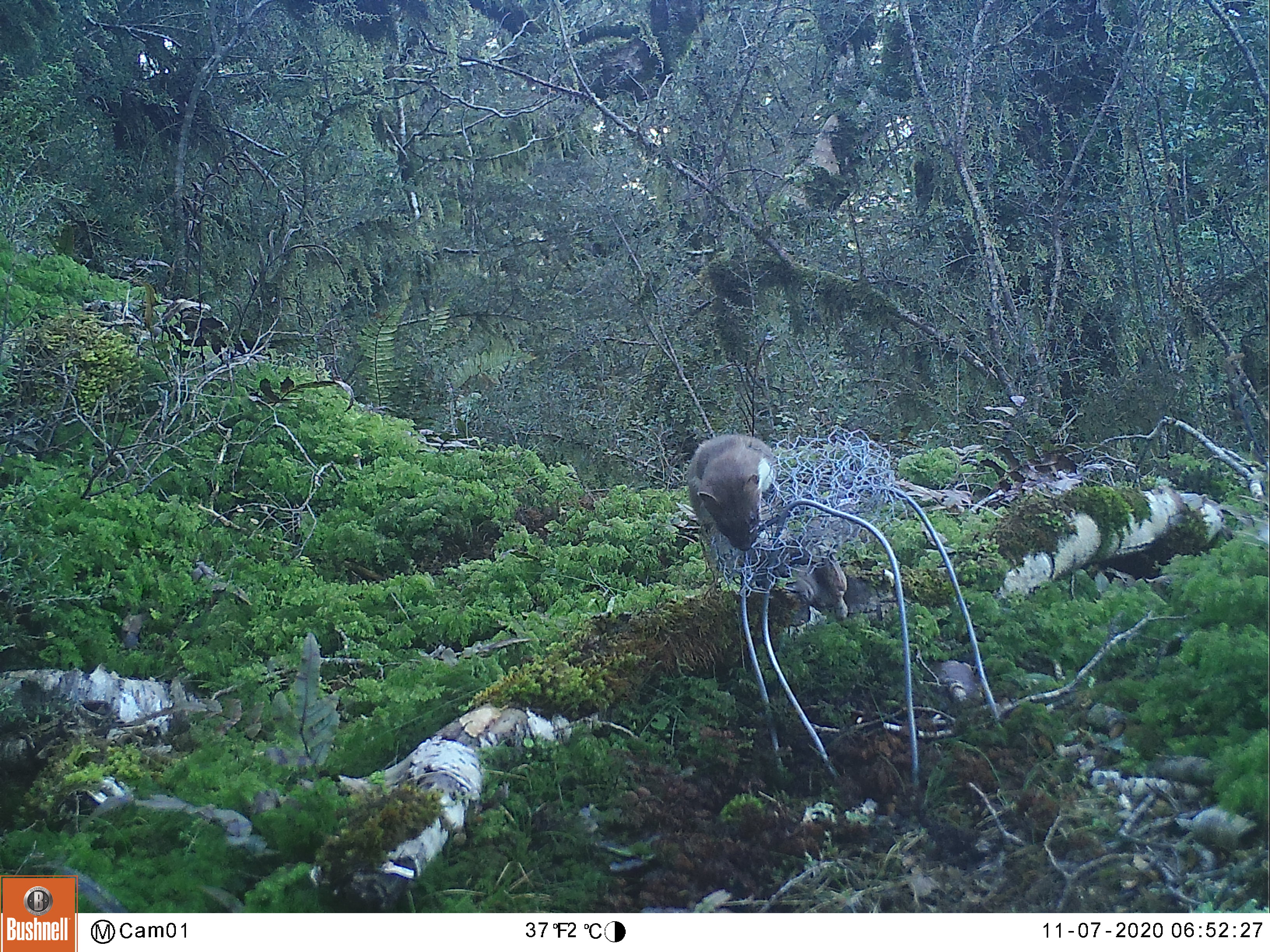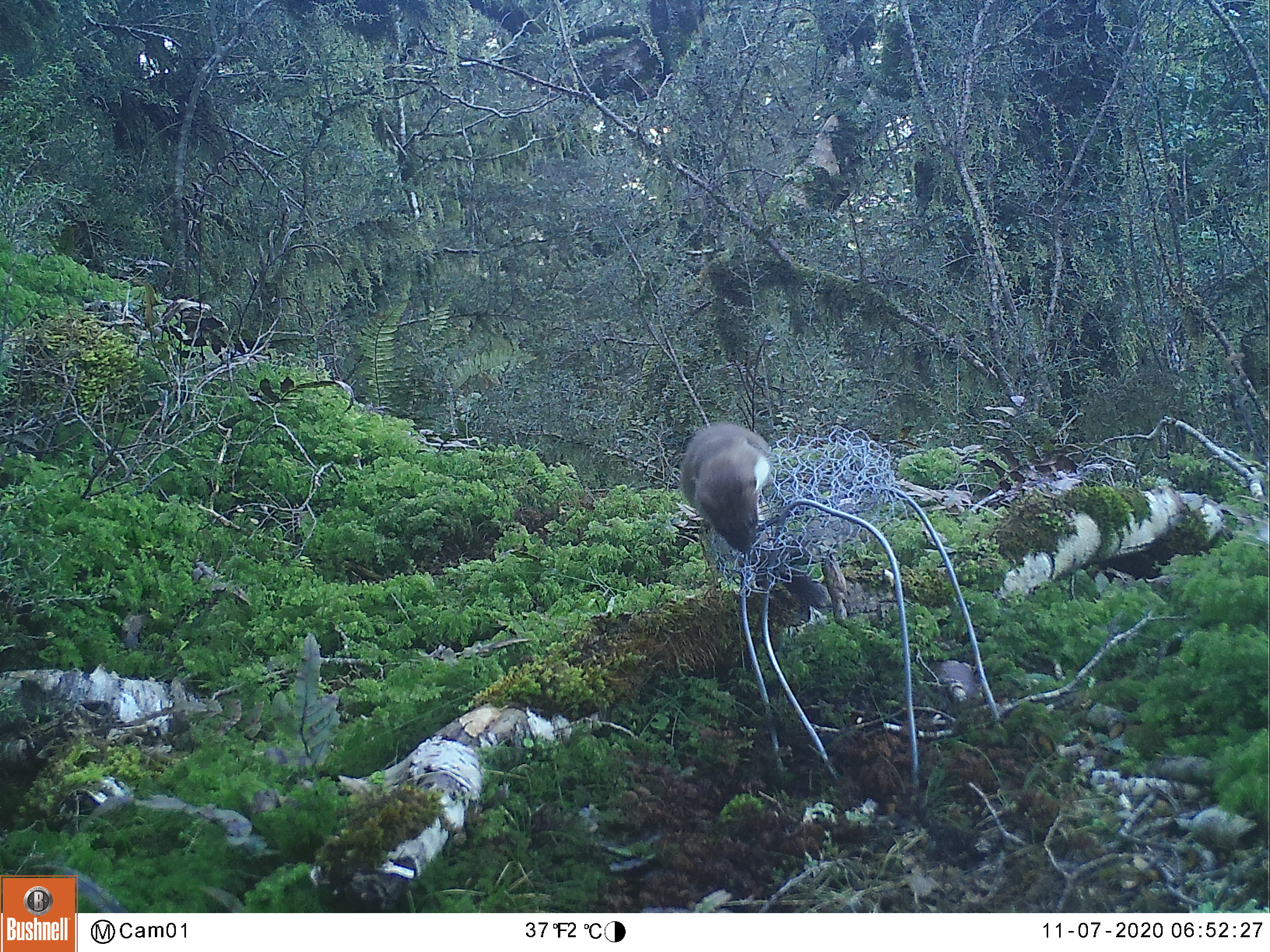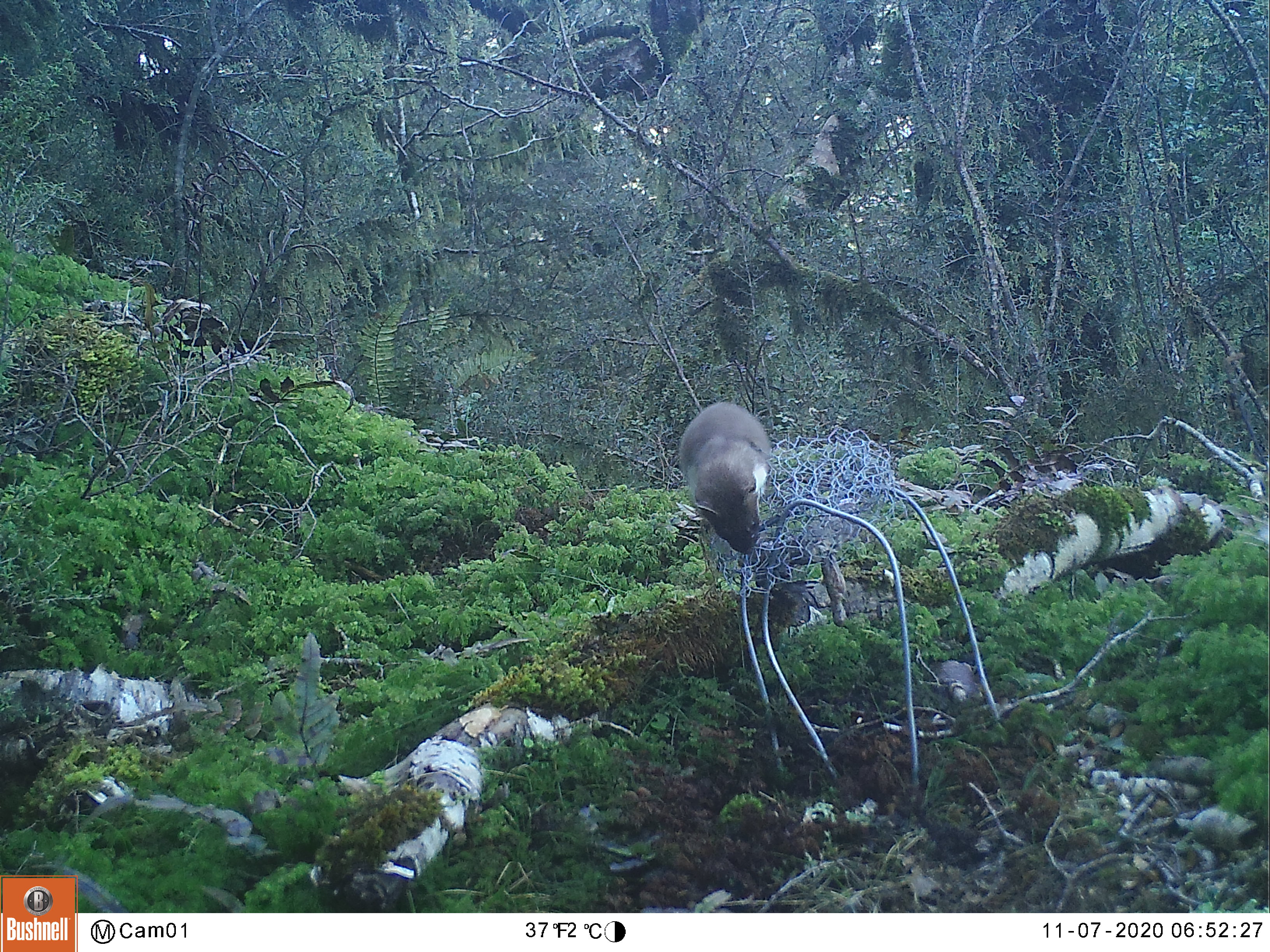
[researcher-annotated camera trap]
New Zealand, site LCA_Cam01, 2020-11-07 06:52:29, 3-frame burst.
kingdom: Animalia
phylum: Chordata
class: Mammalia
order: Carnivora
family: Mustelidae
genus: Mustela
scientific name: Mustela erminea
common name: stoat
Stoat (Mustela erminea).